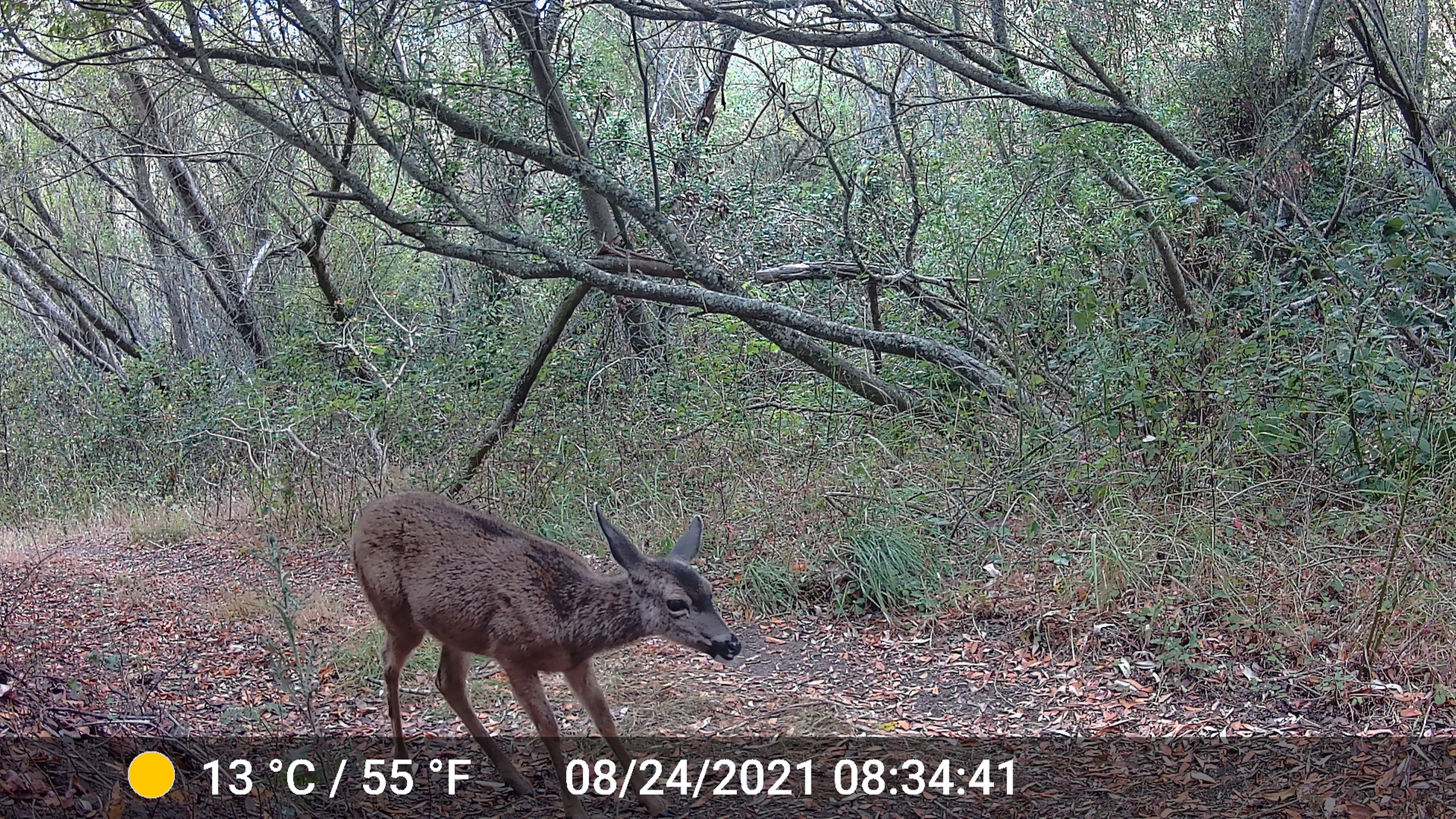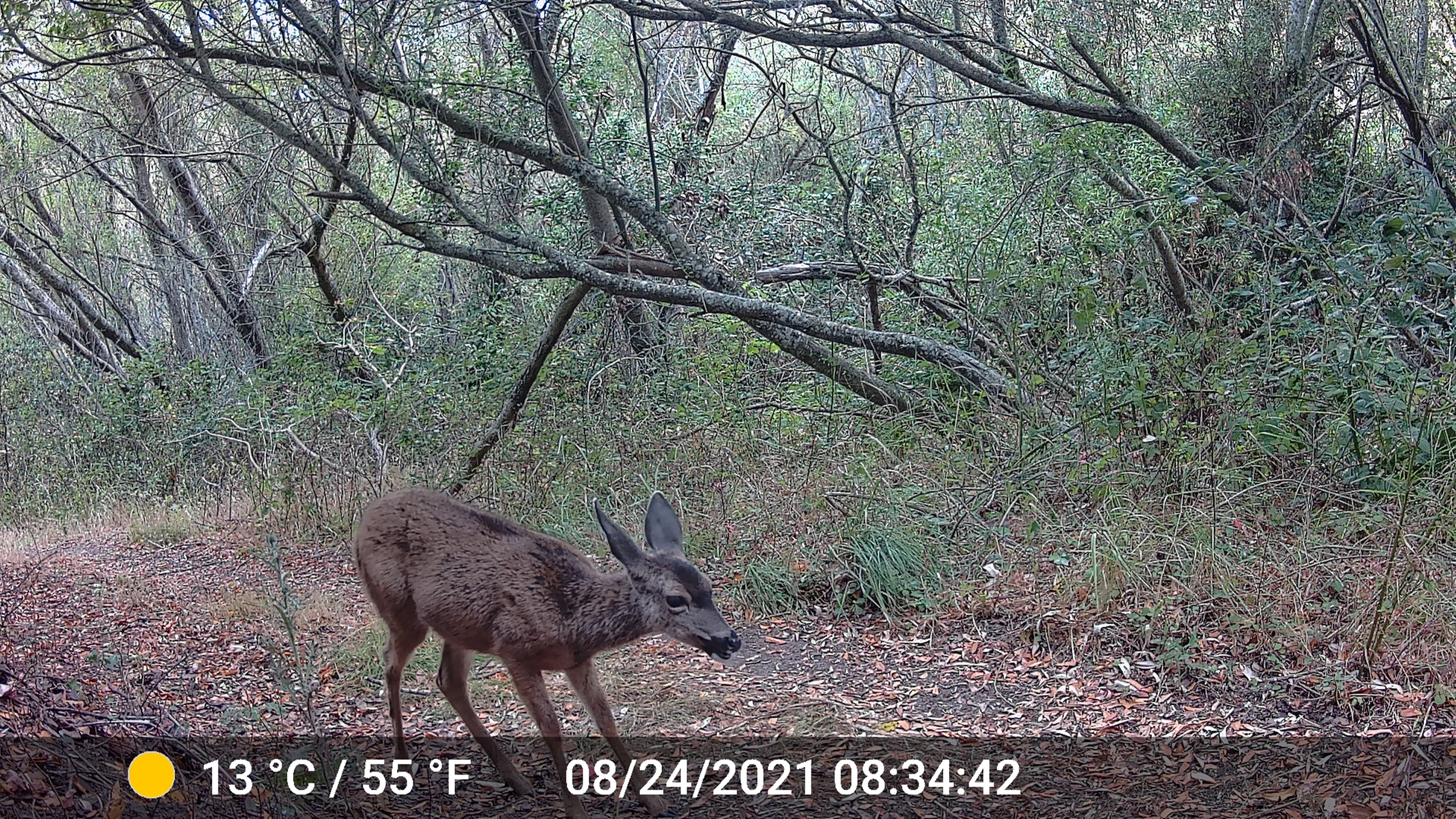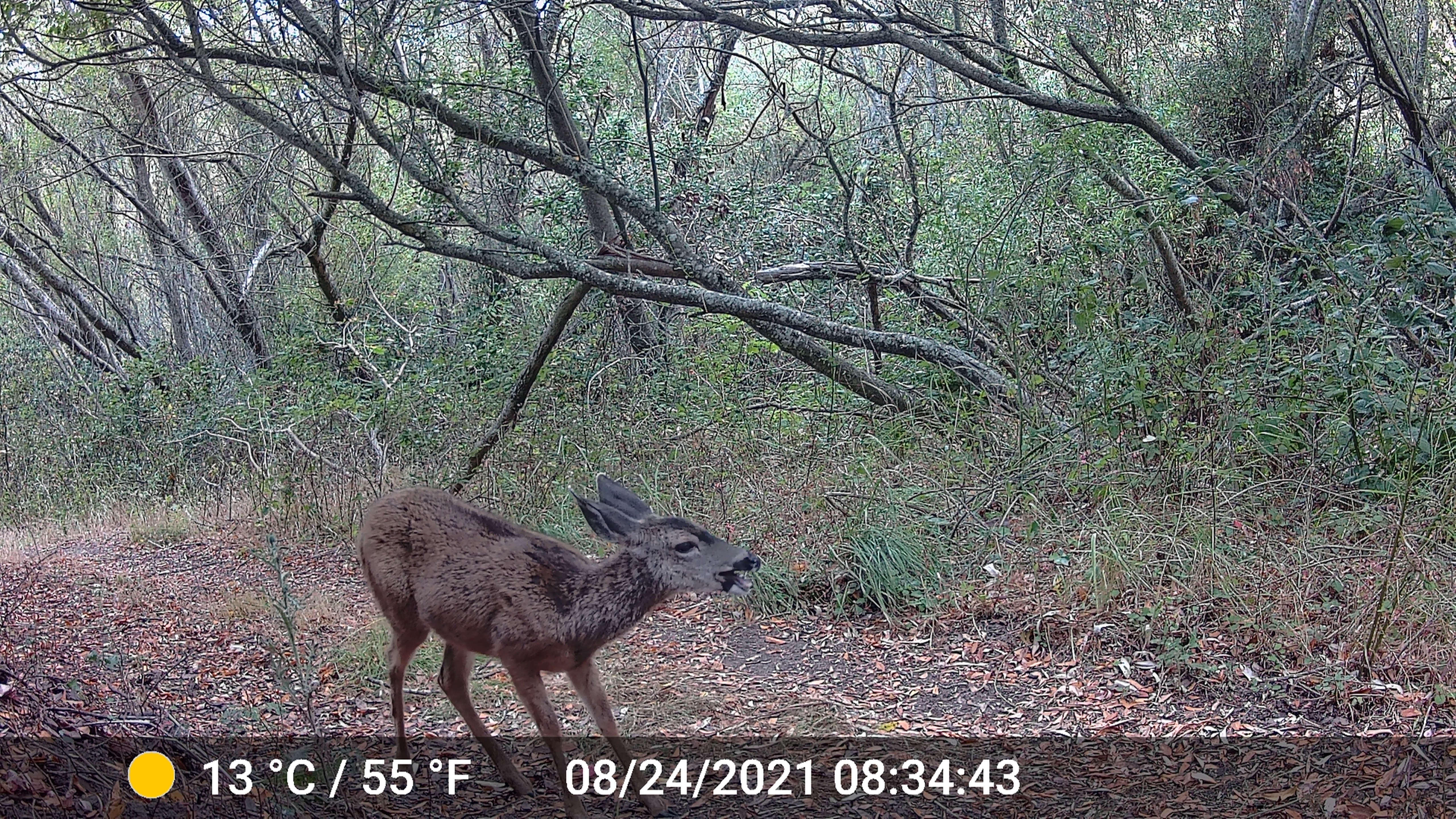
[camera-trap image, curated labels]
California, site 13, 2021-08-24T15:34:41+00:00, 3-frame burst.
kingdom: Animalia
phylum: Chordata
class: Mammalia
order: Artiodactyla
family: Cervidae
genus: Odocoileus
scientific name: Odocoileus hemionus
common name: mule deer